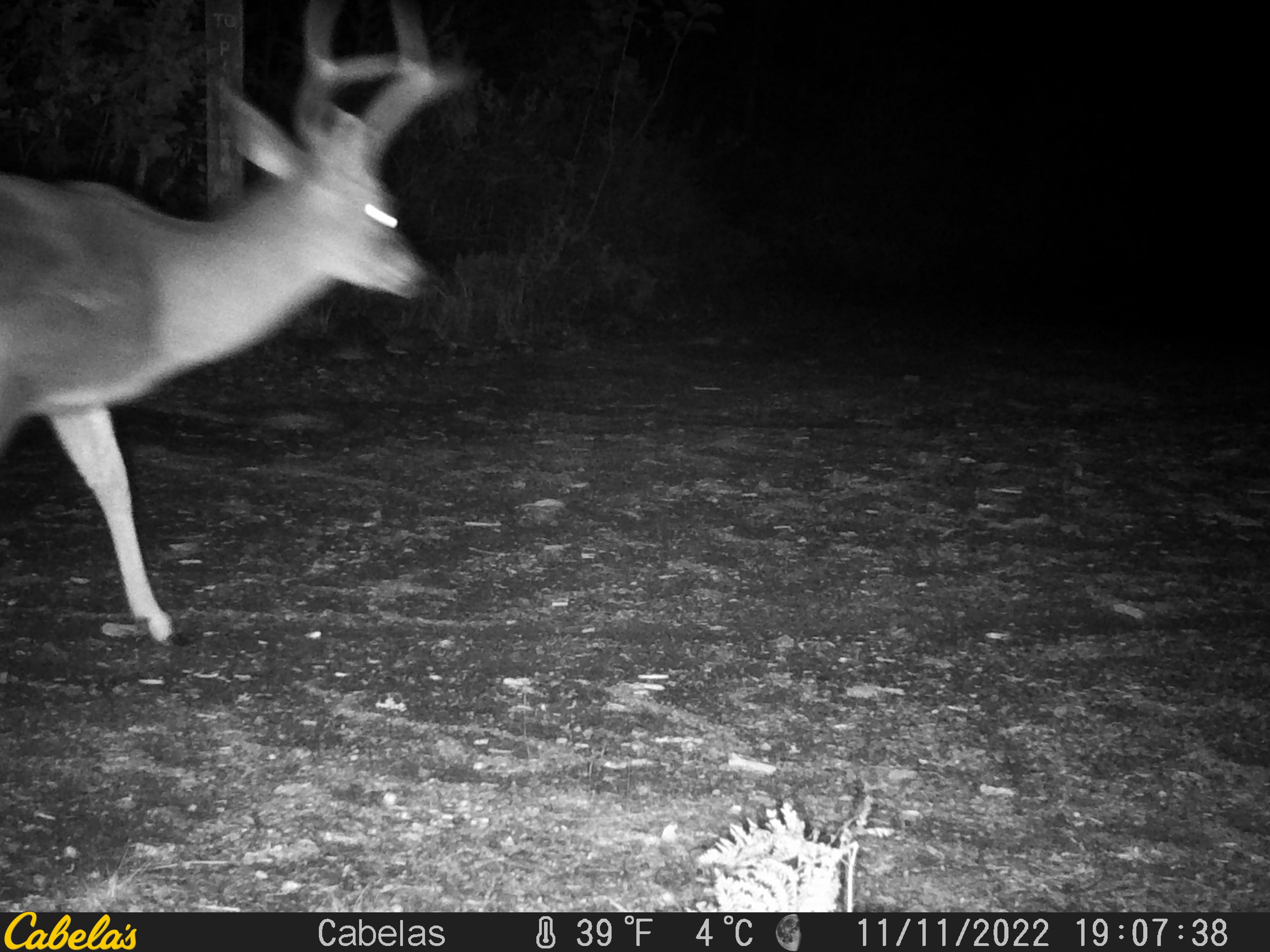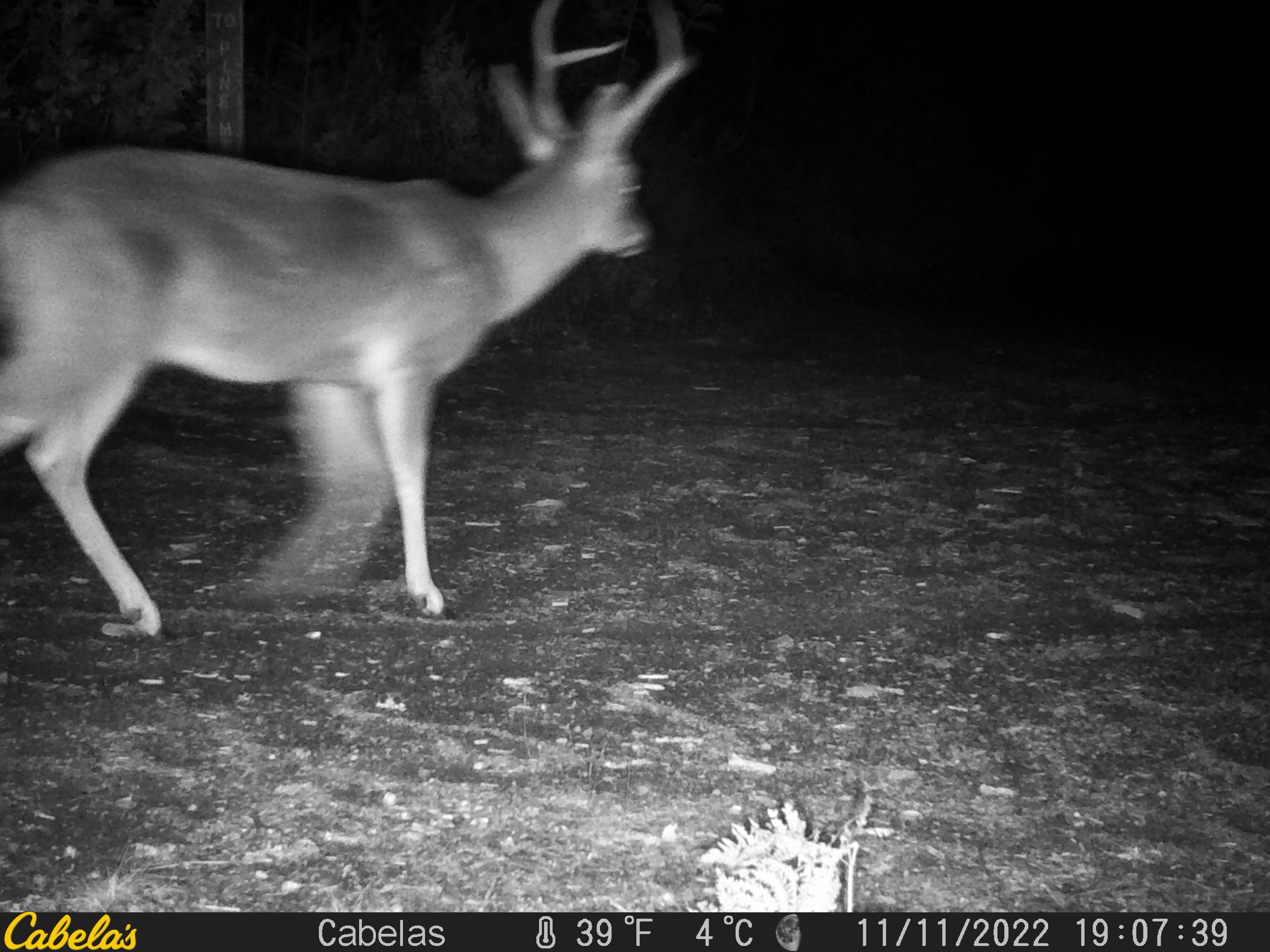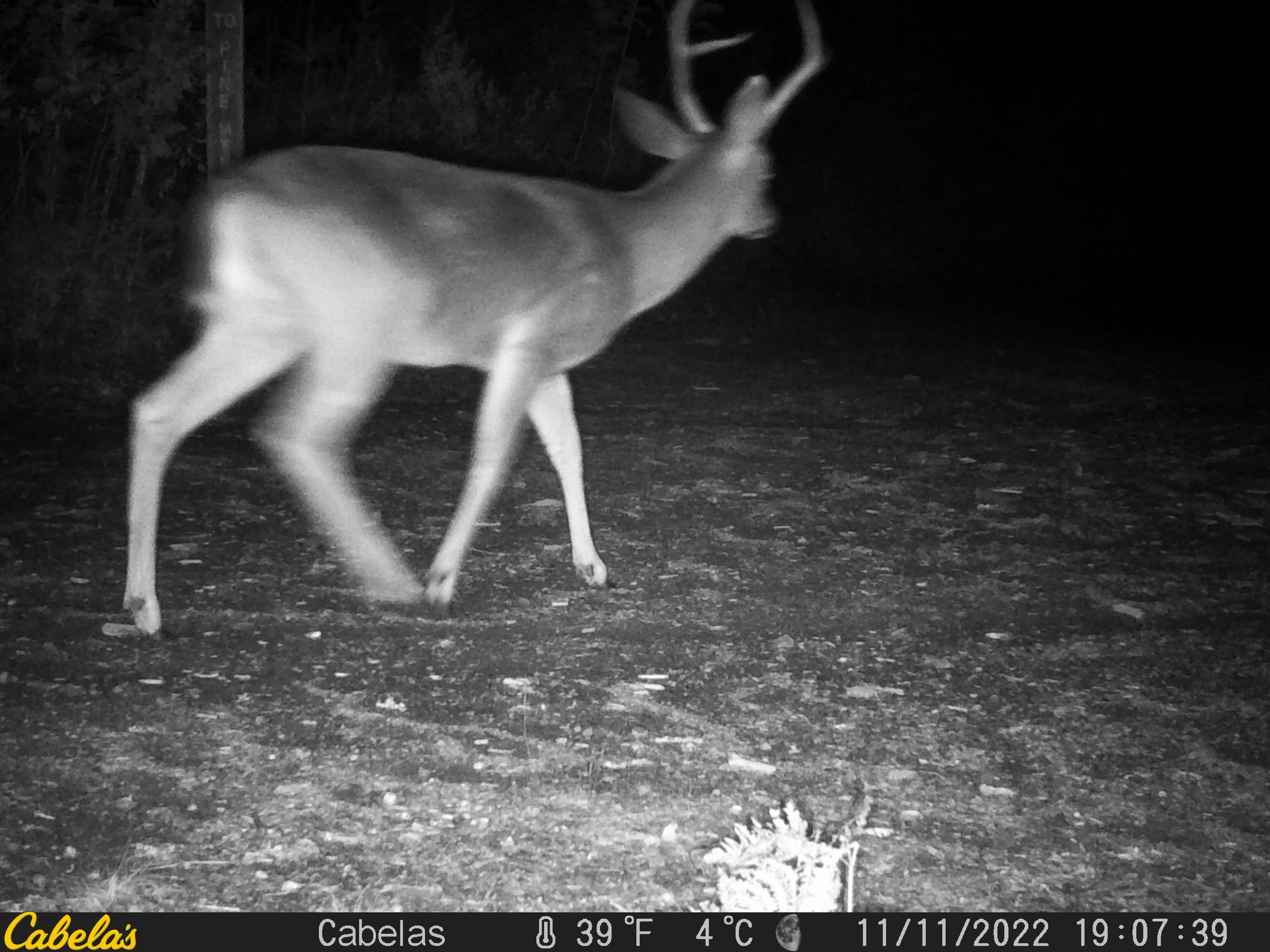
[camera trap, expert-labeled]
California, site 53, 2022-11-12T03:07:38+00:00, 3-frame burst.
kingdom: Animalia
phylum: Chordata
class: Mammalia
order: Artiodactyla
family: Cervidae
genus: Odocoileus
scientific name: Odocoileus hemionus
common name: mule deer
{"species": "mule deer (Odocoileus hemionus)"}